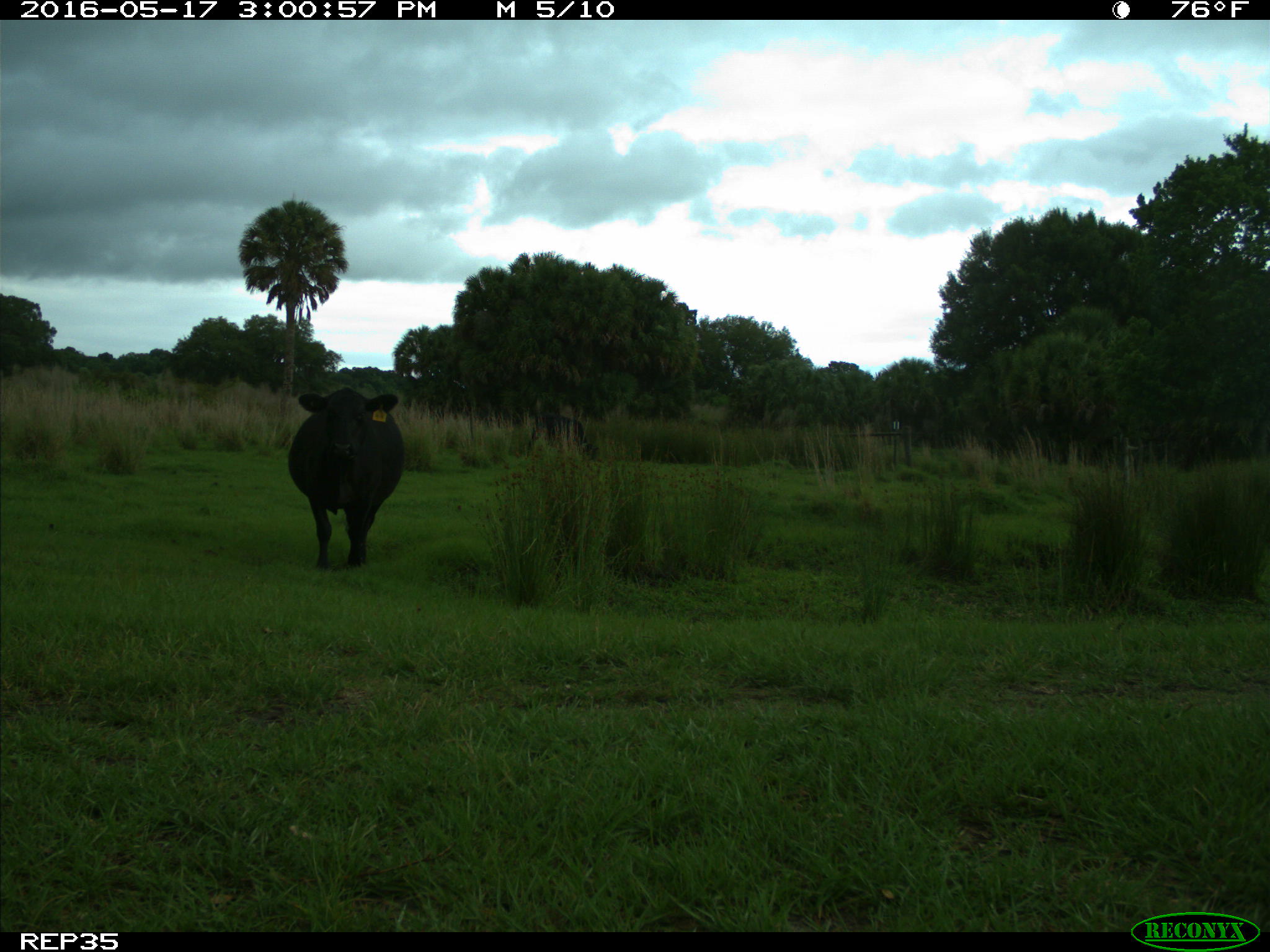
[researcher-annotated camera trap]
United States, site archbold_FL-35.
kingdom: Animalia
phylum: Chordata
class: Mammalia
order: Artiodactyla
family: Bovidae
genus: Bos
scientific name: Bos taurus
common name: domestic cow